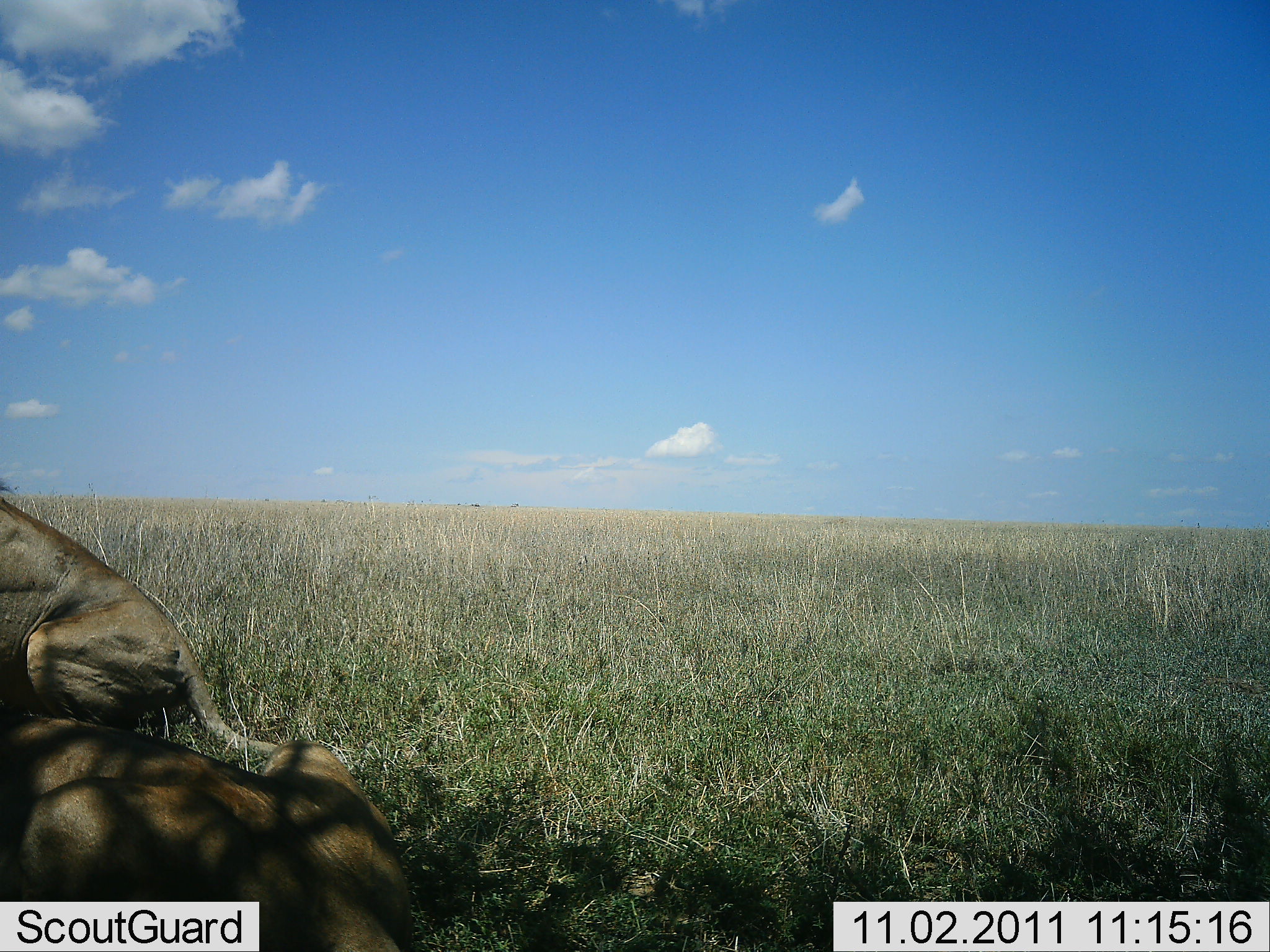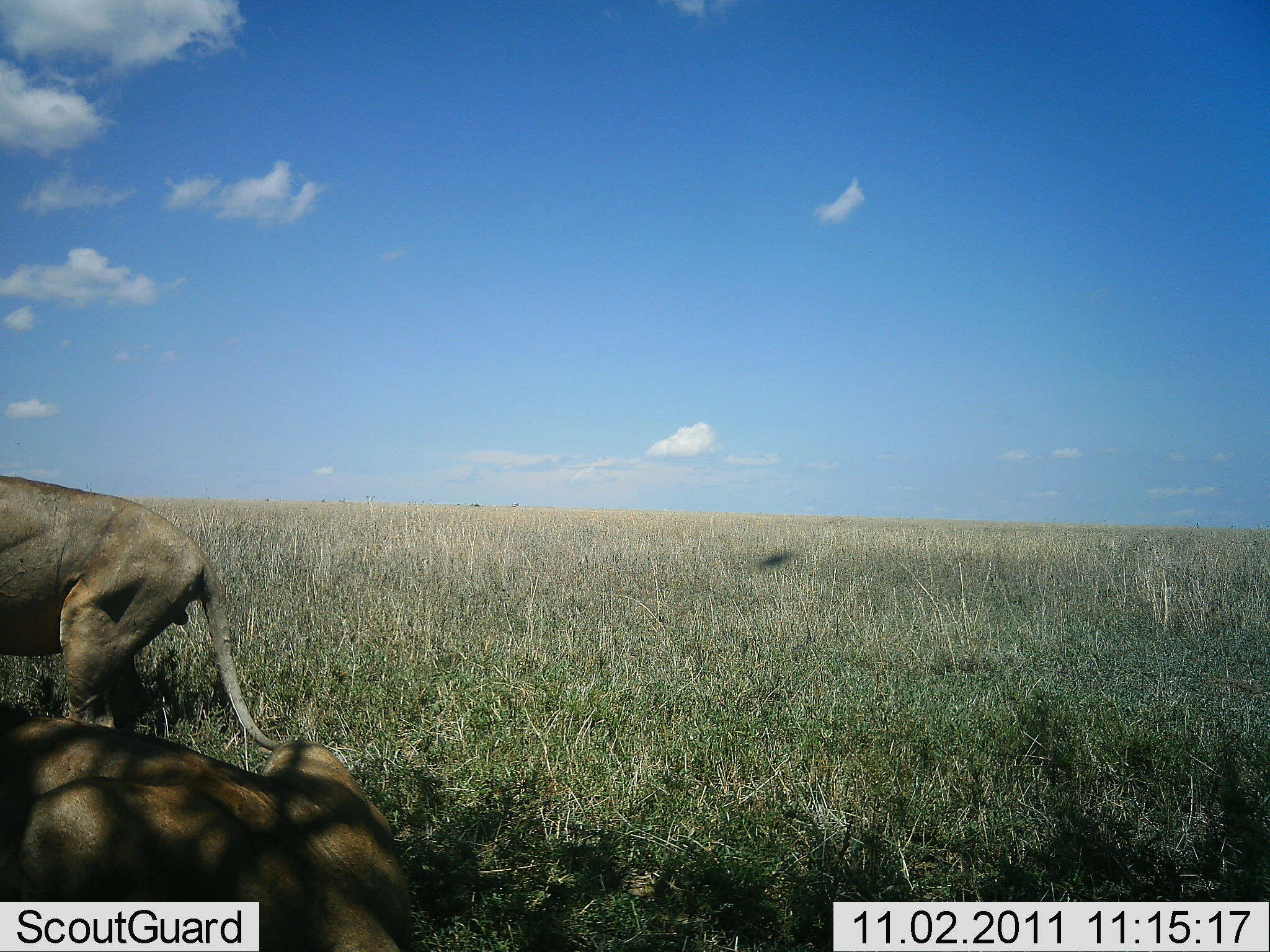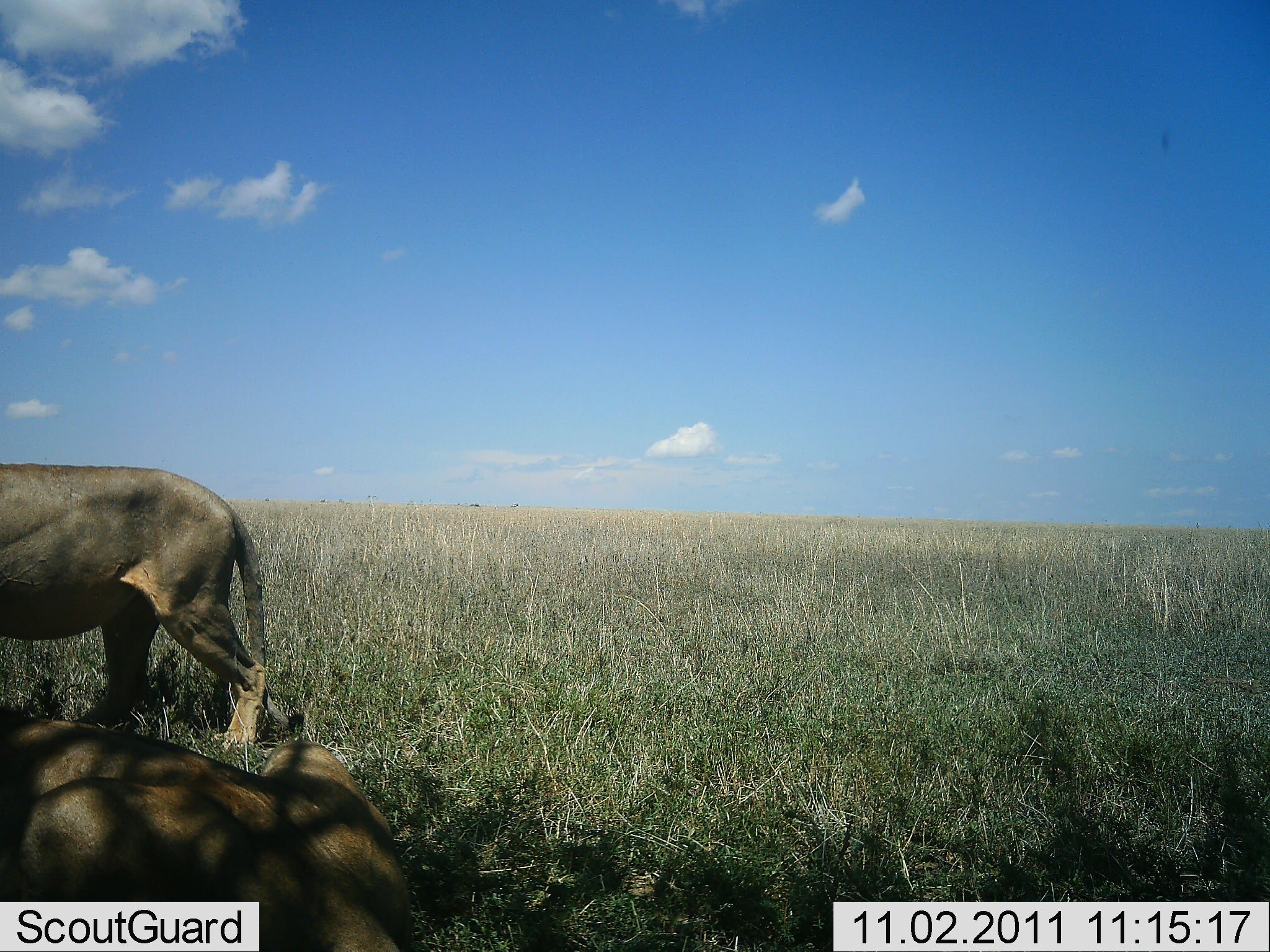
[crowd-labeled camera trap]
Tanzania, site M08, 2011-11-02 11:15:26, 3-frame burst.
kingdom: Animalia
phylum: Chordata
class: Mammalia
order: Carnivora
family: Felidae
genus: Panthera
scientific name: Panthera leo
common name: lion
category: lionfemale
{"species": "lionfemale (lion) (Panthera leo)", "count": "2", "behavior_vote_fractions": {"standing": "33%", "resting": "100%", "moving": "13%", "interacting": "0%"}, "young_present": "0%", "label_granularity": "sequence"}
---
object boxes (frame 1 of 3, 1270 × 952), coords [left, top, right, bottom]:
animal: [0, 702, 424, 951]; [0, 490, 282, 766]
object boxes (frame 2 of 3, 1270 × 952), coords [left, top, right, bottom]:
animal: [0, 699, 424, 952]; [0, 473, 297, 765]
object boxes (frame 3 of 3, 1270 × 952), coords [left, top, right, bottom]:
animal: [0, 710, 420, 951]; [0, 463, 298, 752]